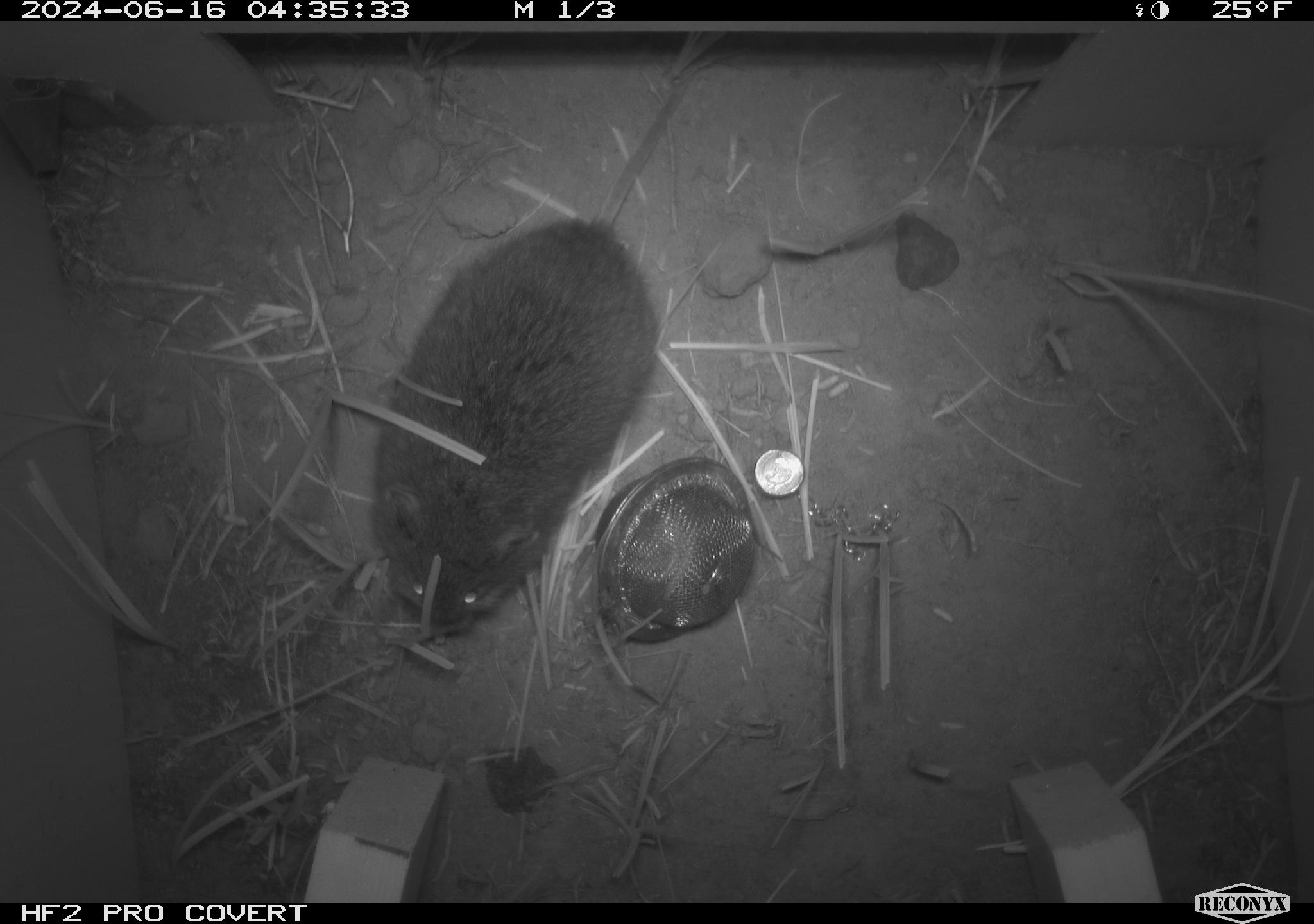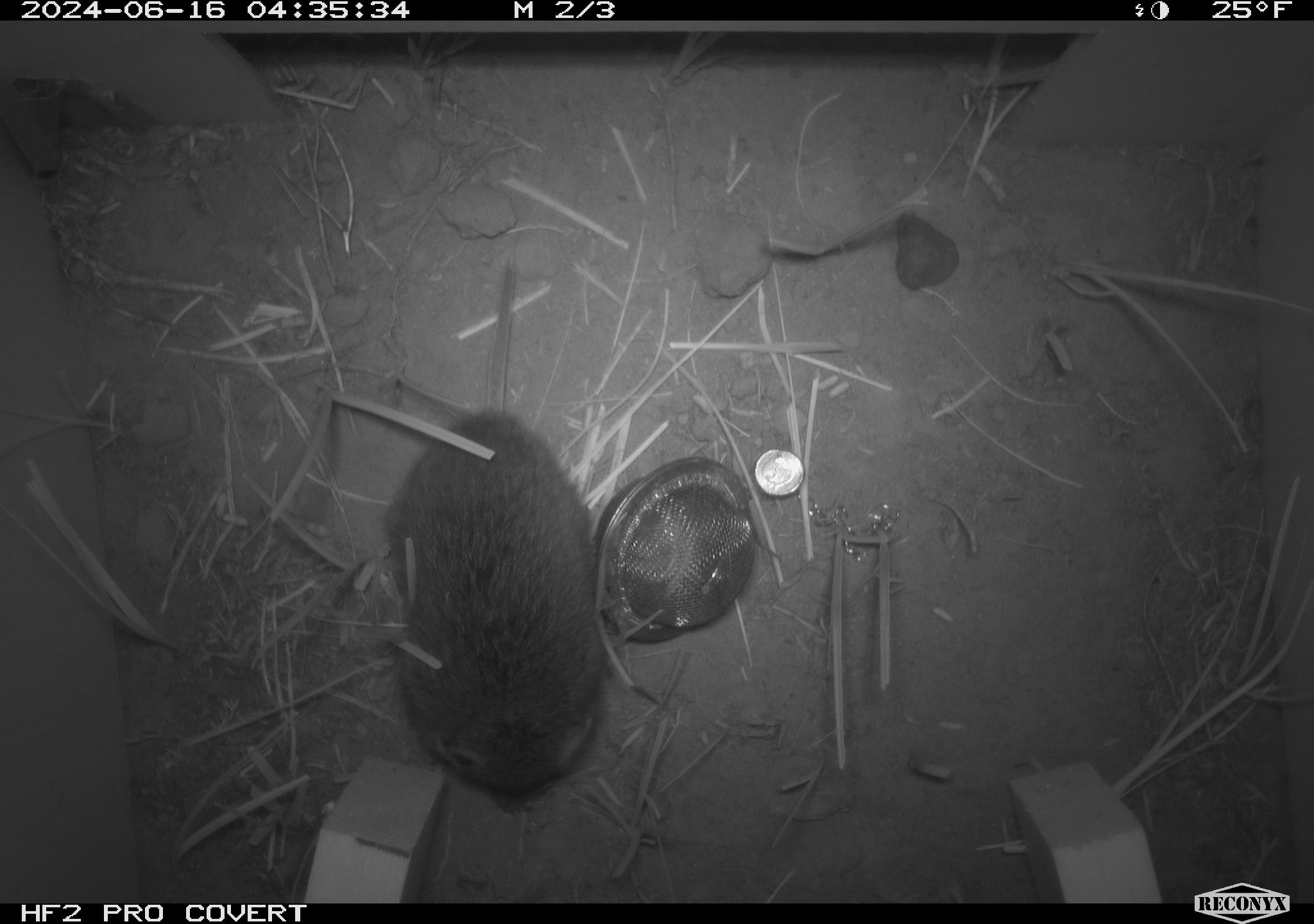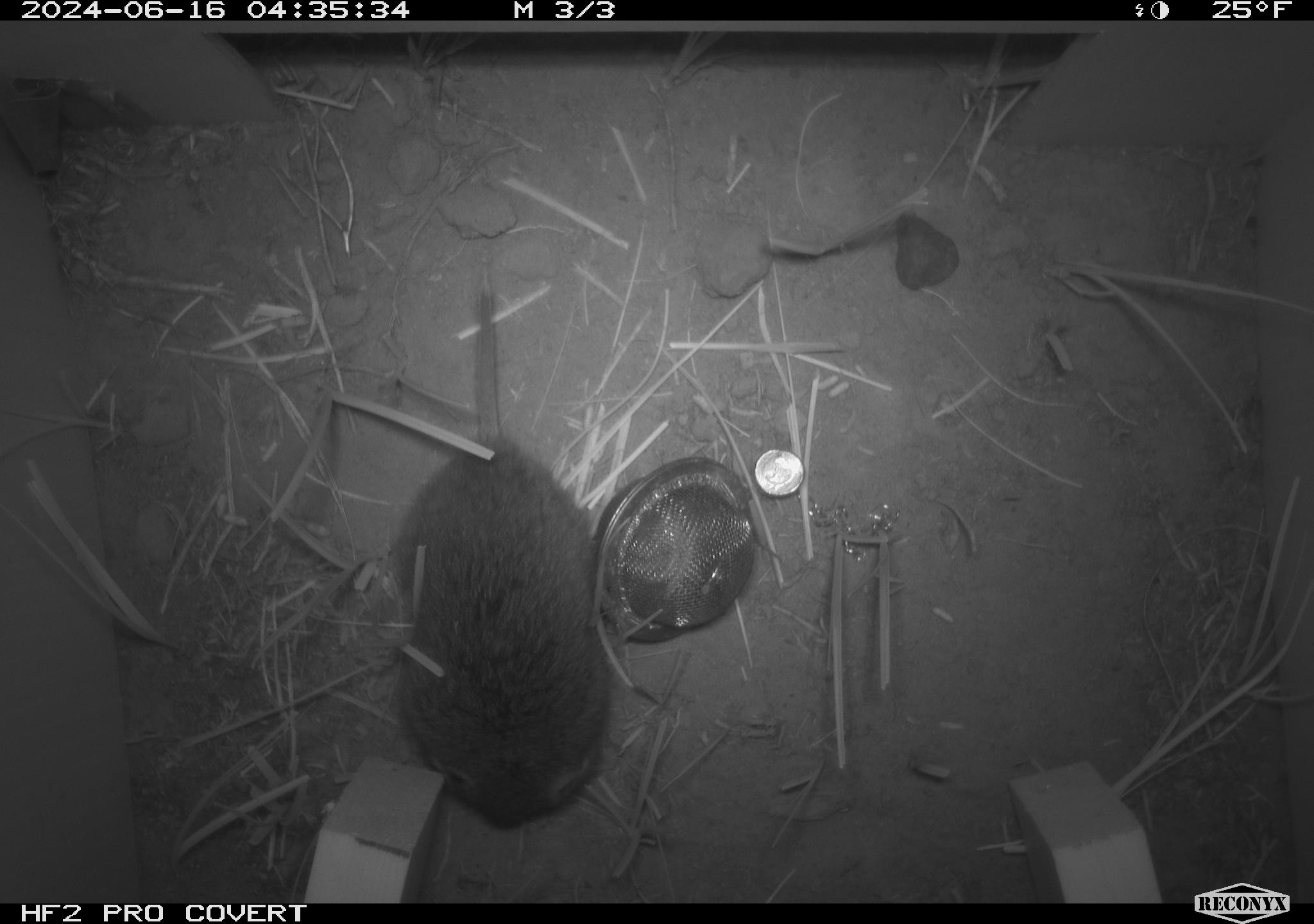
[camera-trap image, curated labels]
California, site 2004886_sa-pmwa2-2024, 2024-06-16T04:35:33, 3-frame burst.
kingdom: Animalia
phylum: Chordata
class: Mammalia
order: Rodentia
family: Cricetidae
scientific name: Arvicolinae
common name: voles, lemmings, and muskrats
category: arvicolinae subfamily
Arvicolinae subfamily (voles, lemmings, and muskrats) (Arvicolinae).